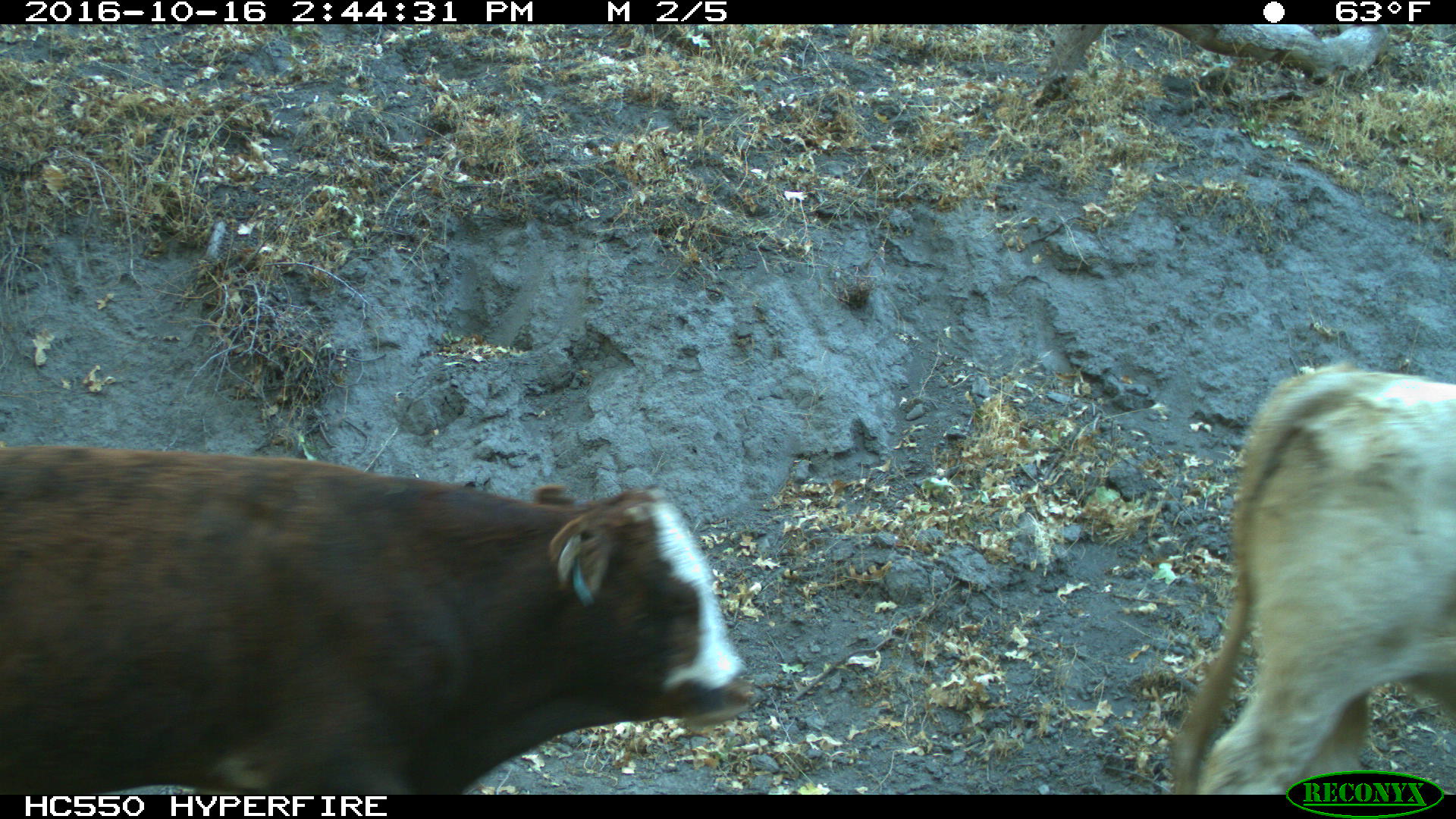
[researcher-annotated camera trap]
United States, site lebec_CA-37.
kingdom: Animalia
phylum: Chordata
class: Mammalia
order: Artiodactyla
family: Bovidae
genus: Bos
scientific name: Bos taurus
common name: domestic cow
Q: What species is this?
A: Bos taurus (domestic cow).